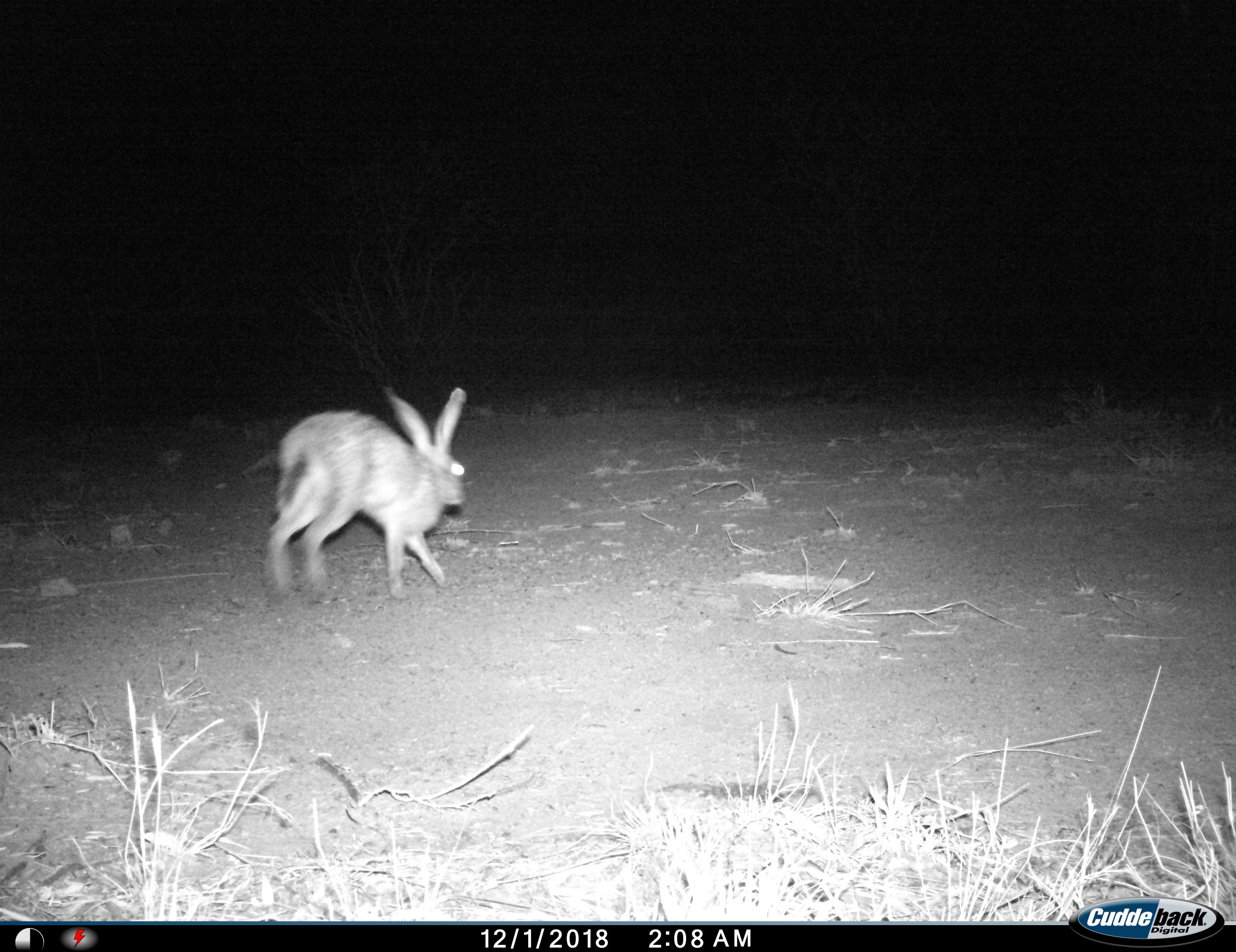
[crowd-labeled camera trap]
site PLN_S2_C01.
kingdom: Animalia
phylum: Chordata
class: Mammalia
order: Lagomorpha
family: Leporidae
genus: Lepus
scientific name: Lepus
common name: hare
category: hareunknown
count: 1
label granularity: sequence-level